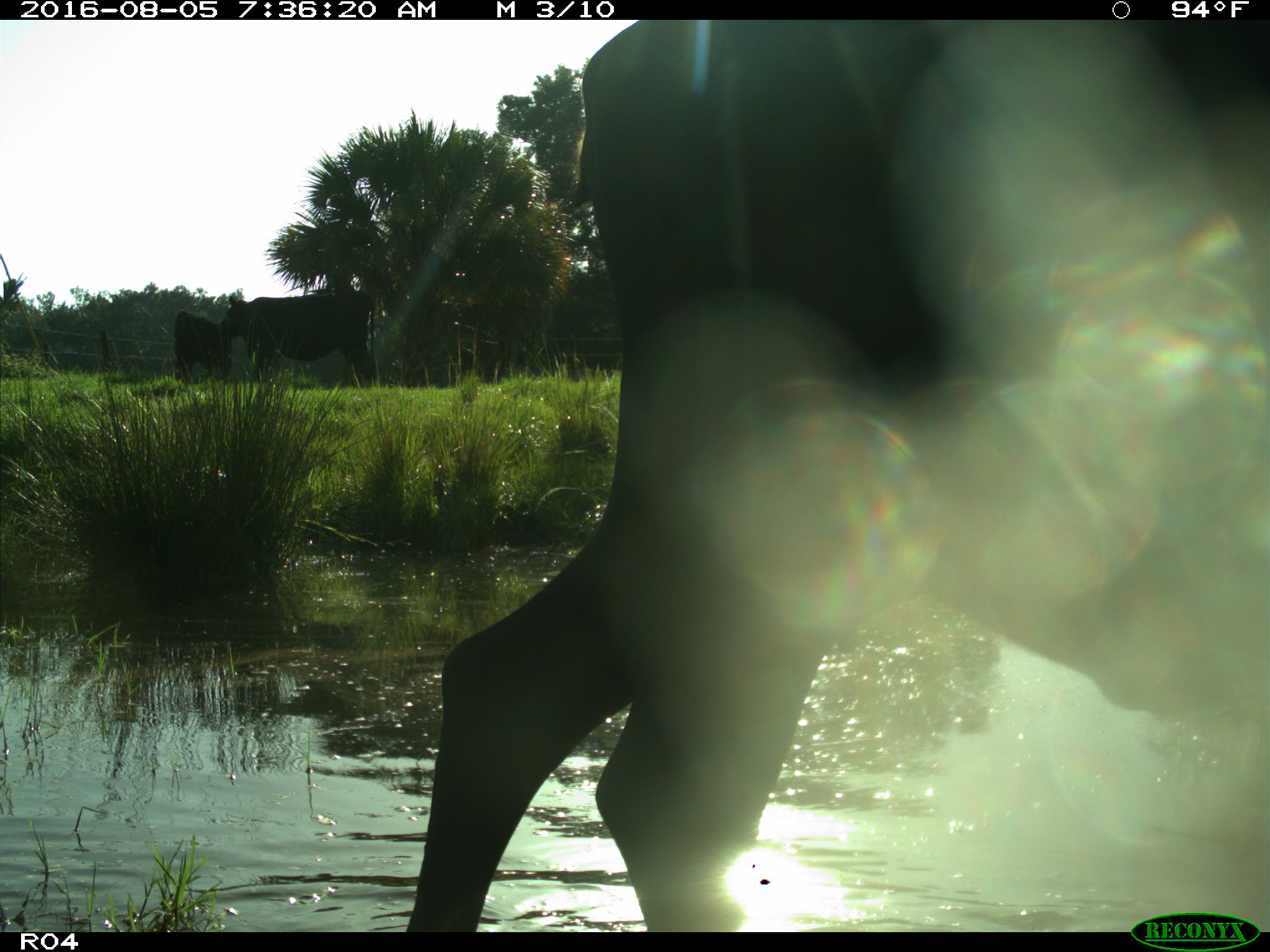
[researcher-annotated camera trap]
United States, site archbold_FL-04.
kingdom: Animalia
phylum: Chordata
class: Mammalia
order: Artiodactyla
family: Bovidae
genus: Bos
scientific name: Bos taurus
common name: domestic cow